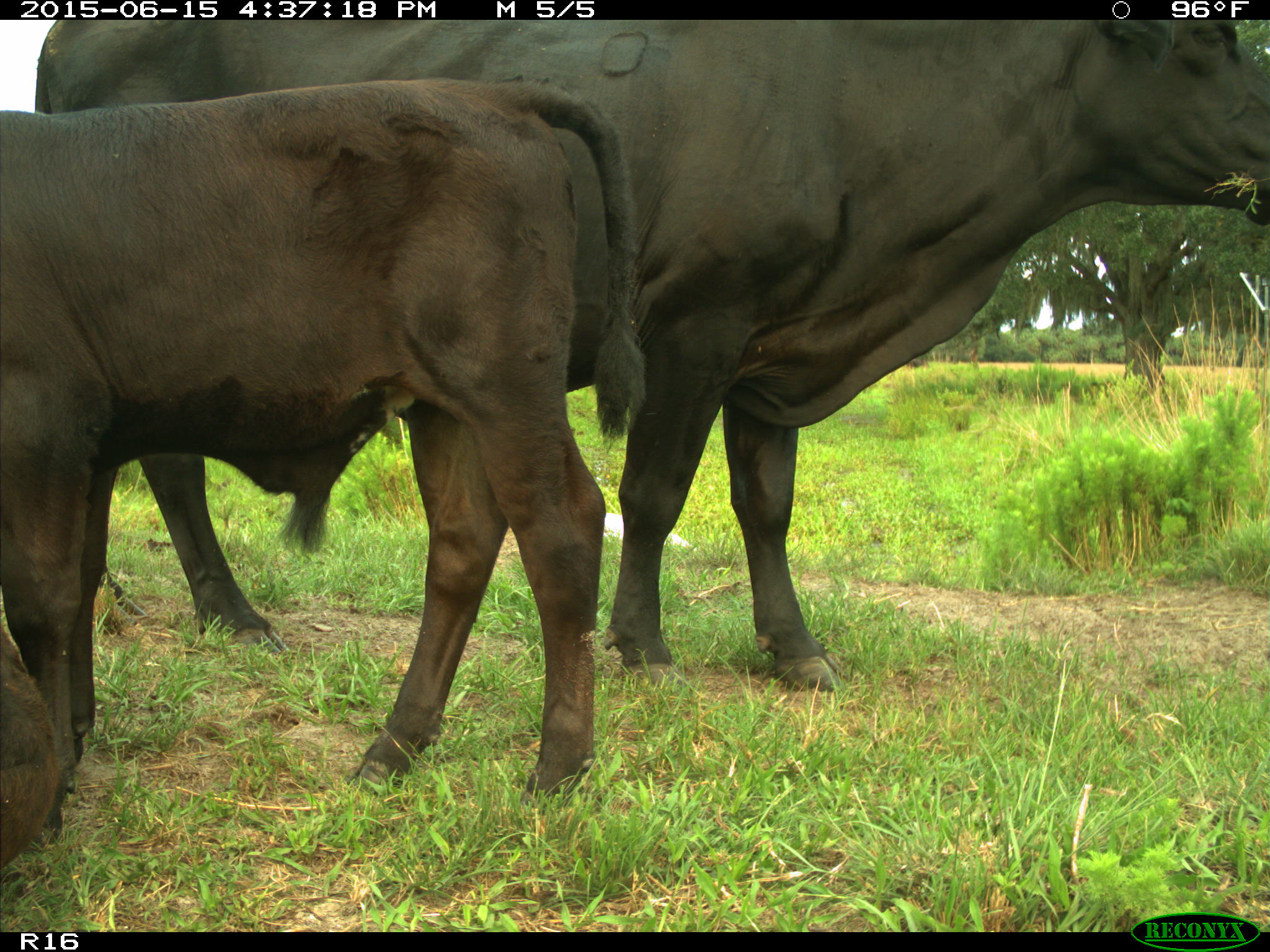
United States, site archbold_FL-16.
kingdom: Animalia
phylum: Chordata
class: Mammalia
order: Artiodactyla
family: Bovidae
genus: Bos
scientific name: Bos taurus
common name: domestic cow